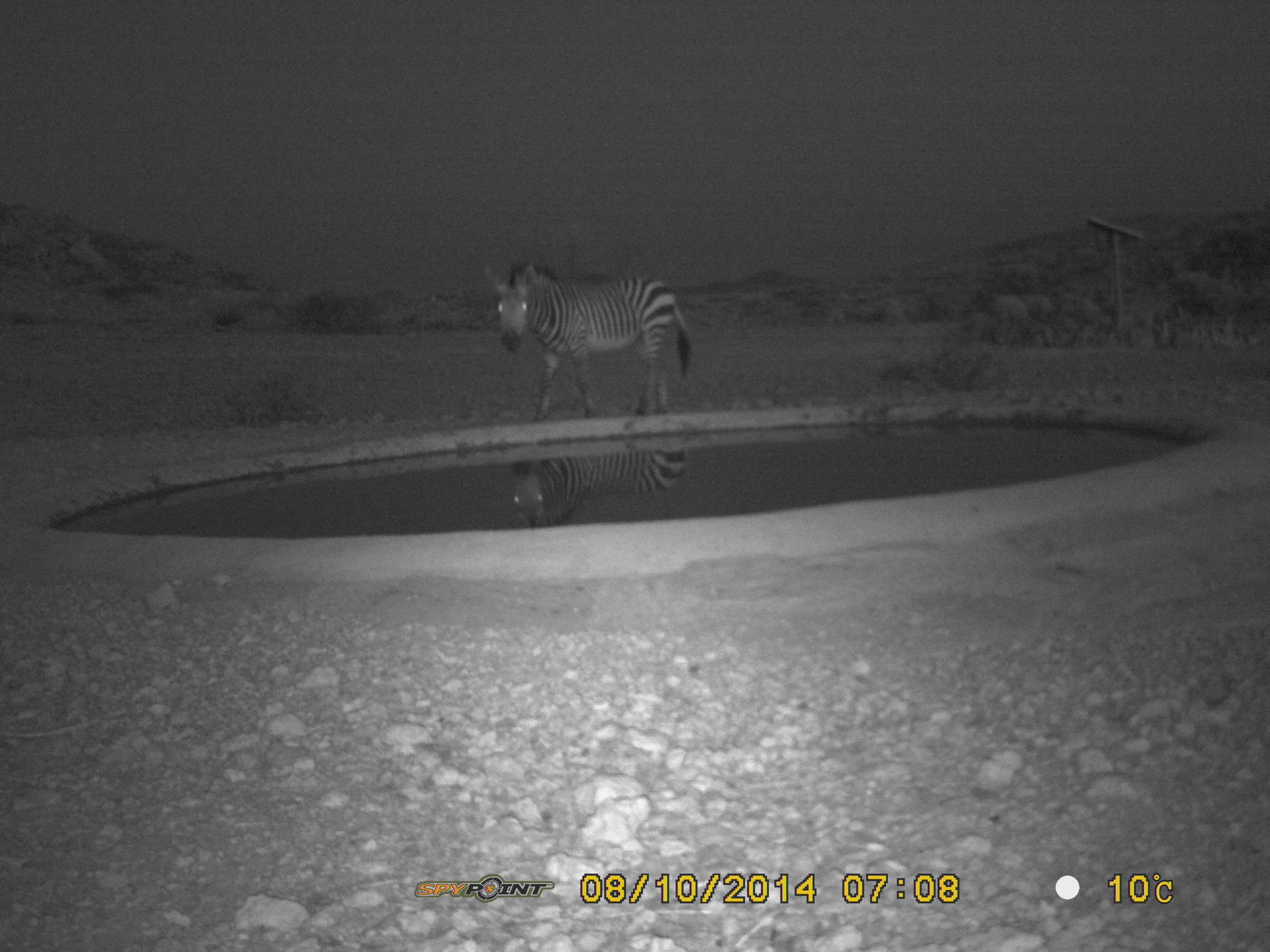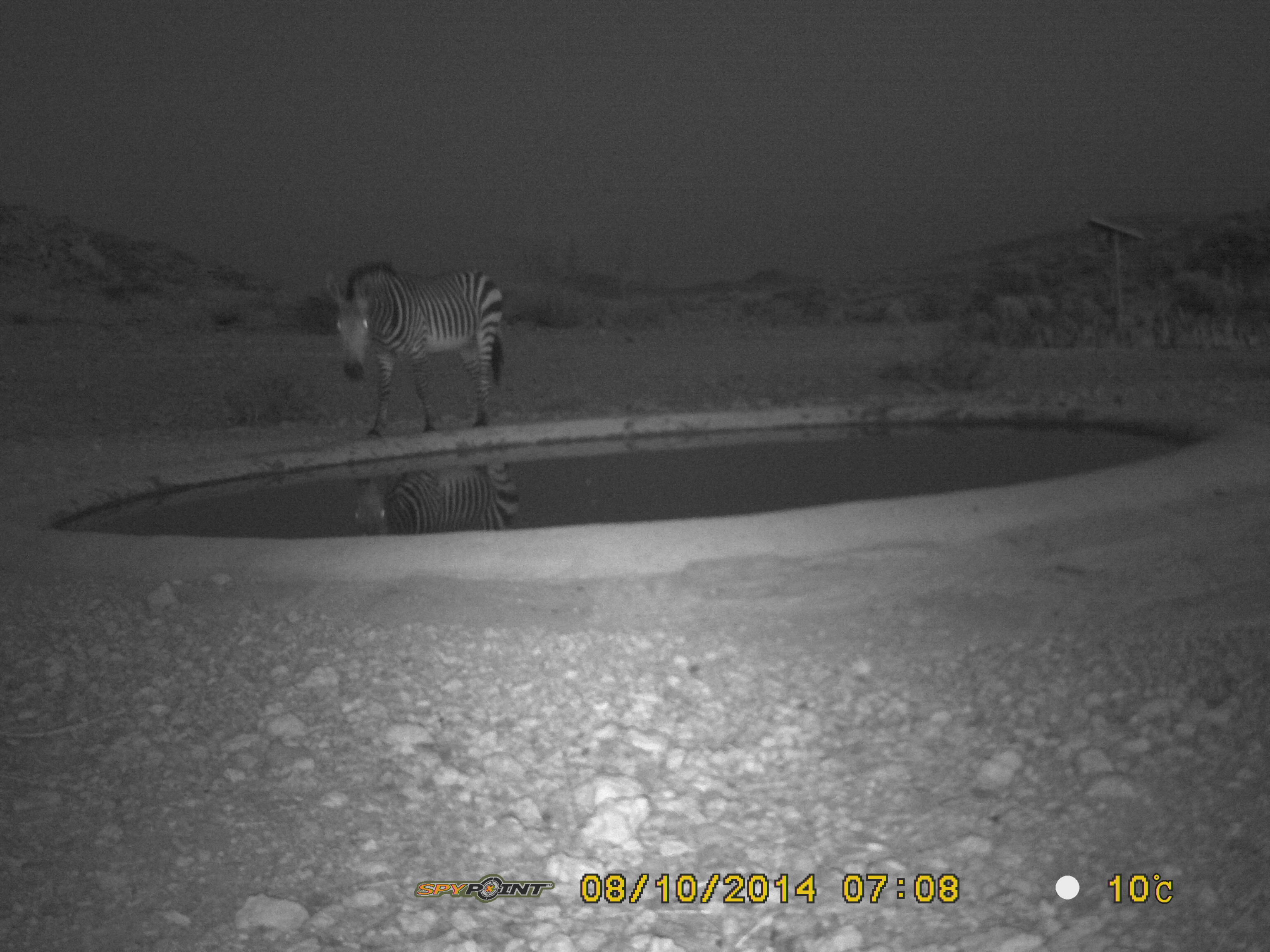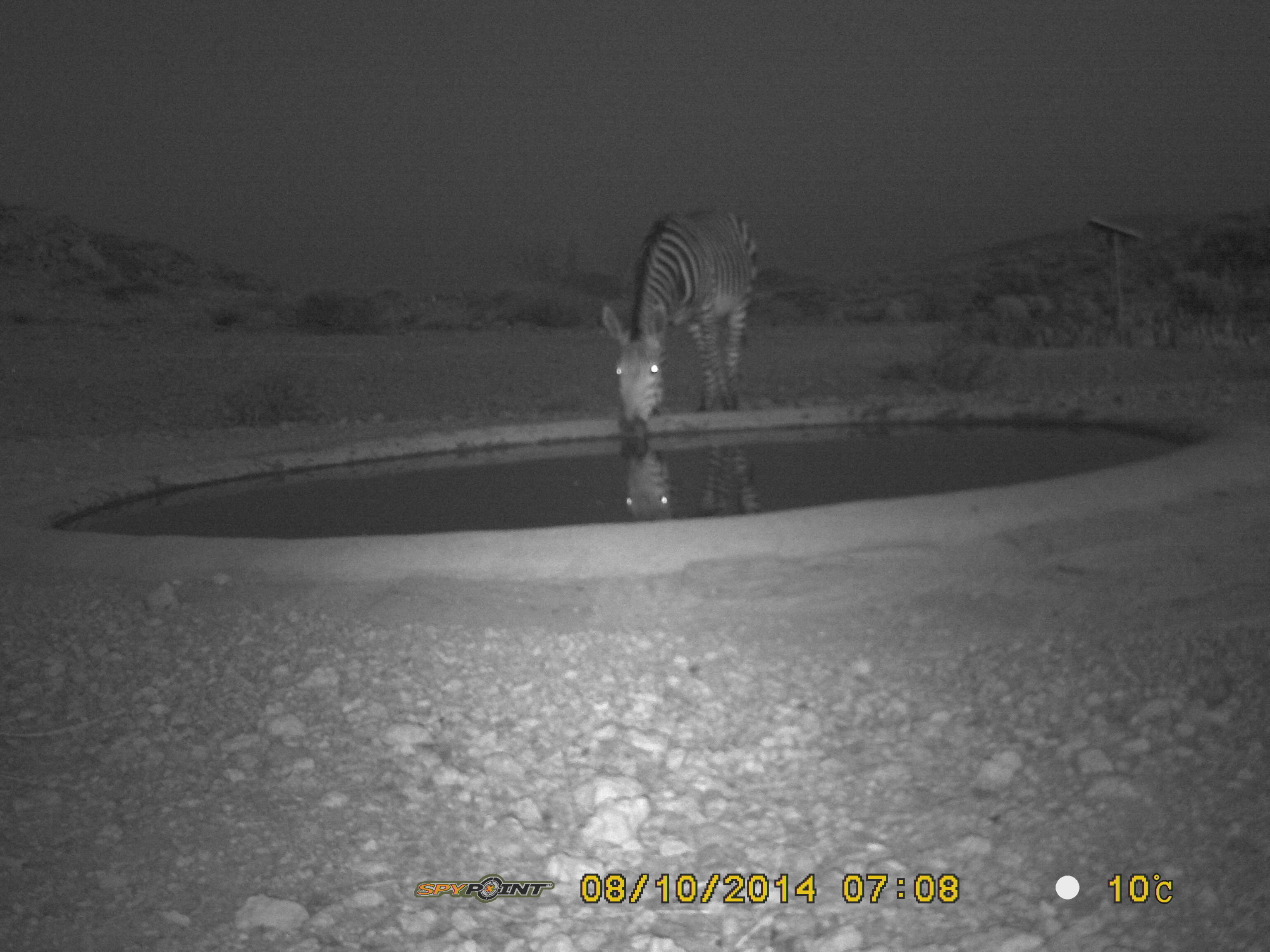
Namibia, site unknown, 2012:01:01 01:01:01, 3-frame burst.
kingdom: Animalia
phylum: Chordata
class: Mammalia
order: Perissodactyla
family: Equidae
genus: Equus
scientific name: Equus zebra hartmannae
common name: hartmann's mountain zebra